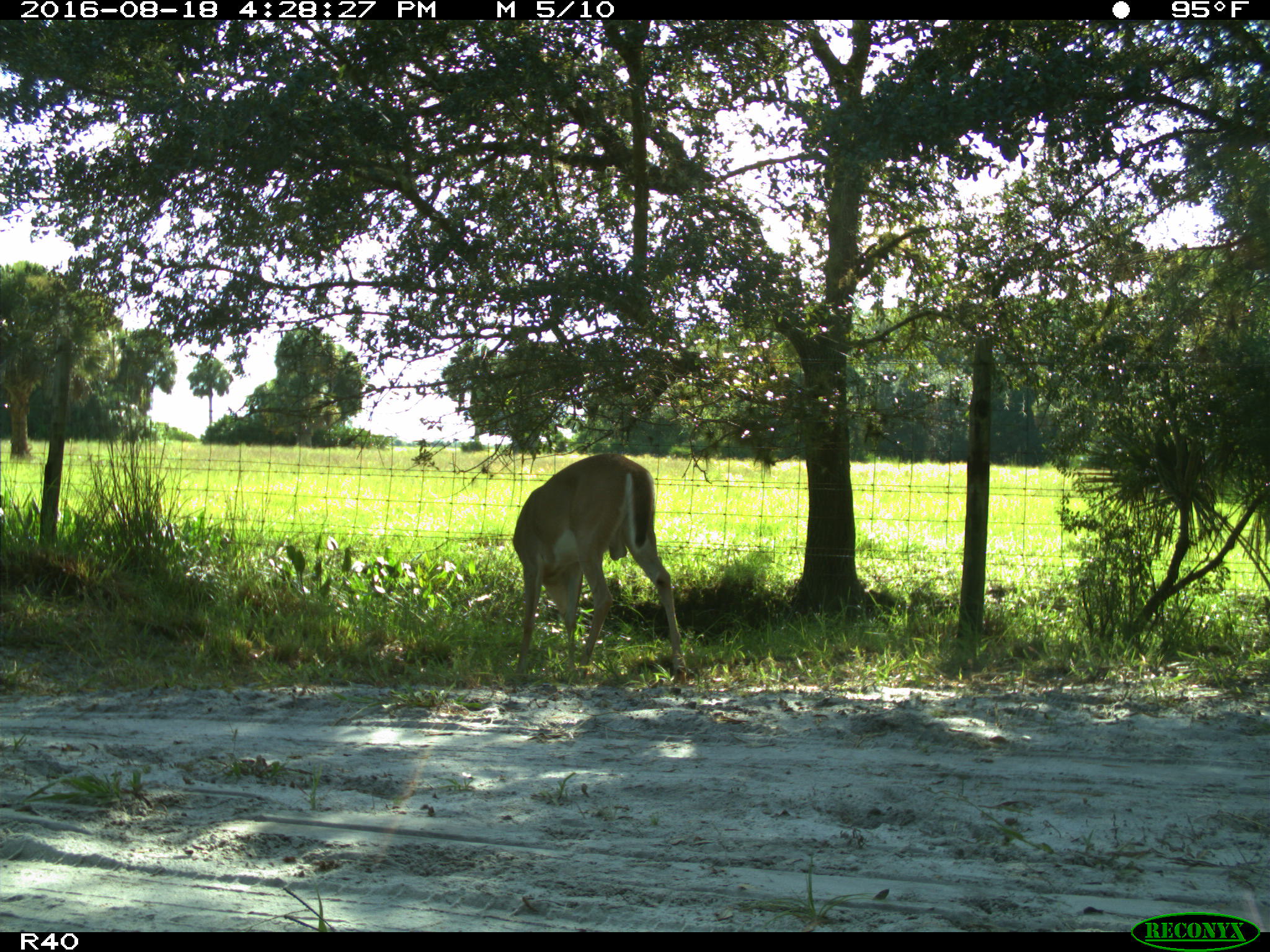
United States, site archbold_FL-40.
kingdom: Animalia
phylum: Chordata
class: Mammalia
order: Artiodactyla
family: Cervidae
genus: Odocoileus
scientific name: Odocoileus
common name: deer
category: unidentified deer